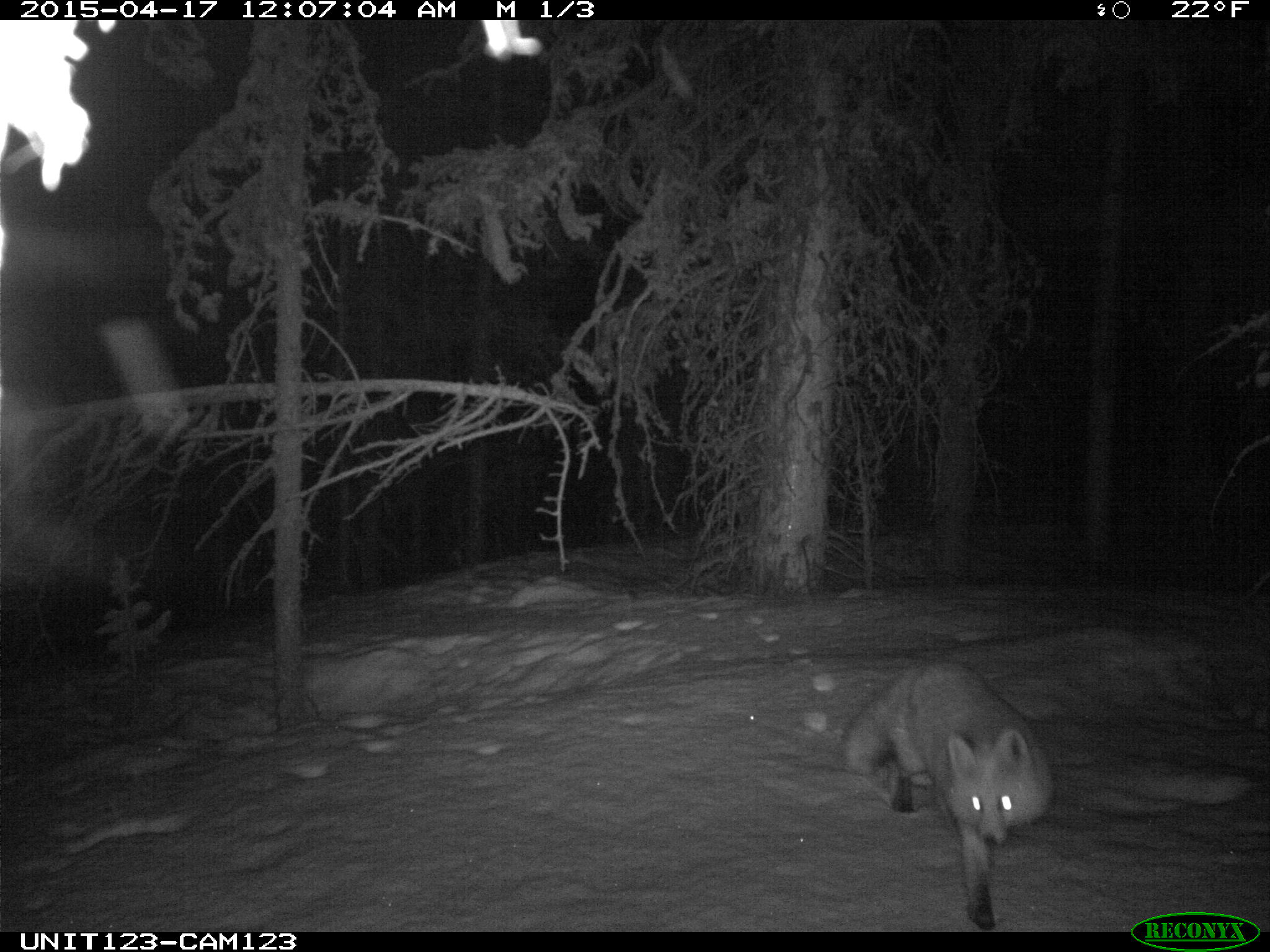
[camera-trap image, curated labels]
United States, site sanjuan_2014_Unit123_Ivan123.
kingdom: Animalia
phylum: Chordata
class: Mammalia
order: Carnivora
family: Canidae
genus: Vulpes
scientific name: Vulpes vulpes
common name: red fox